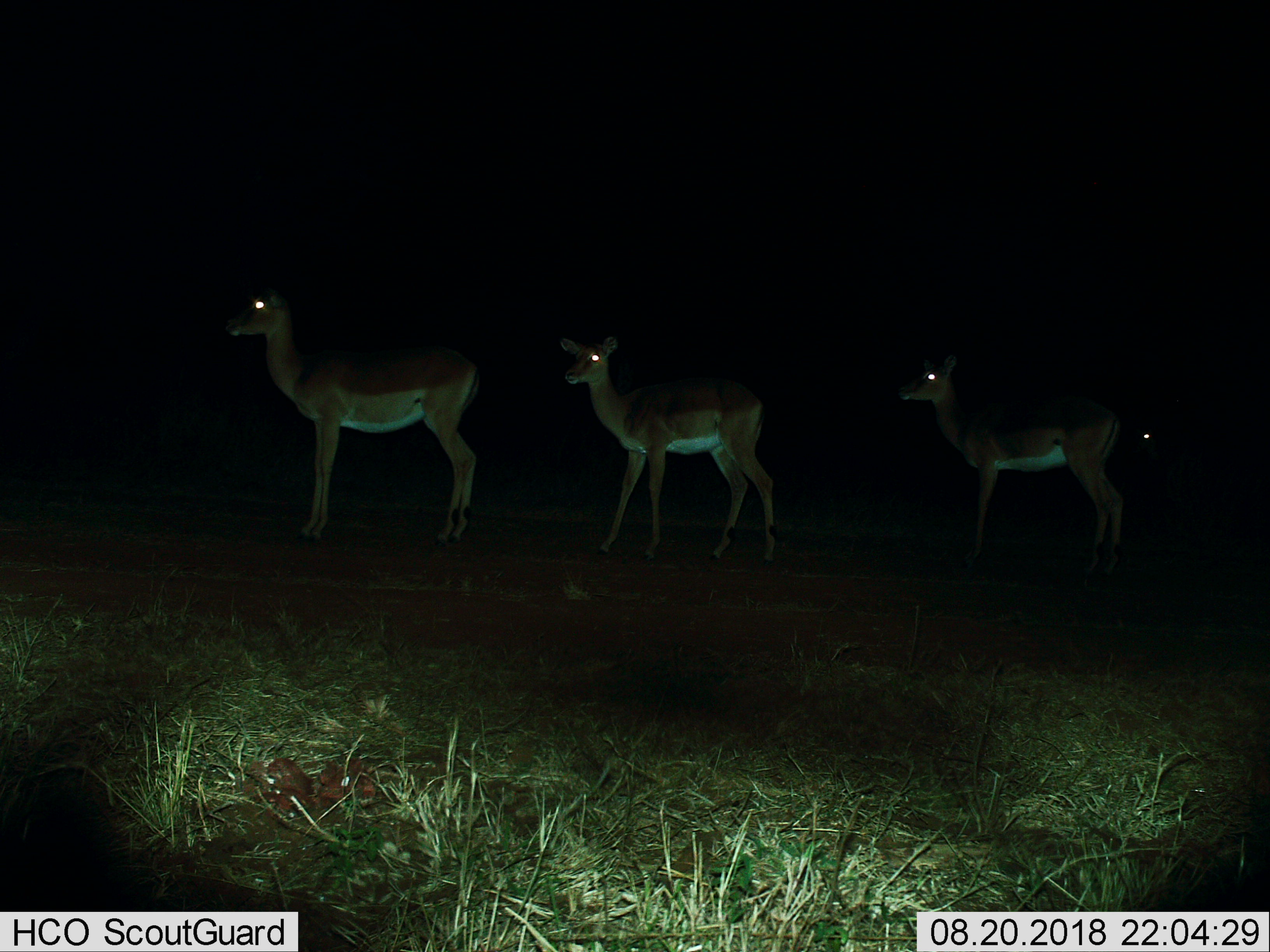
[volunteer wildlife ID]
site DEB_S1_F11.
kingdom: Animalia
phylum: Chordata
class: Mammalia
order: Artiodactyla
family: Bovidae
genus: Aepyceros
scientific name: Aepyceros melampus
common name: impala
Impala (Aepyceros melampus), count 4. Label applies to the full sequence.